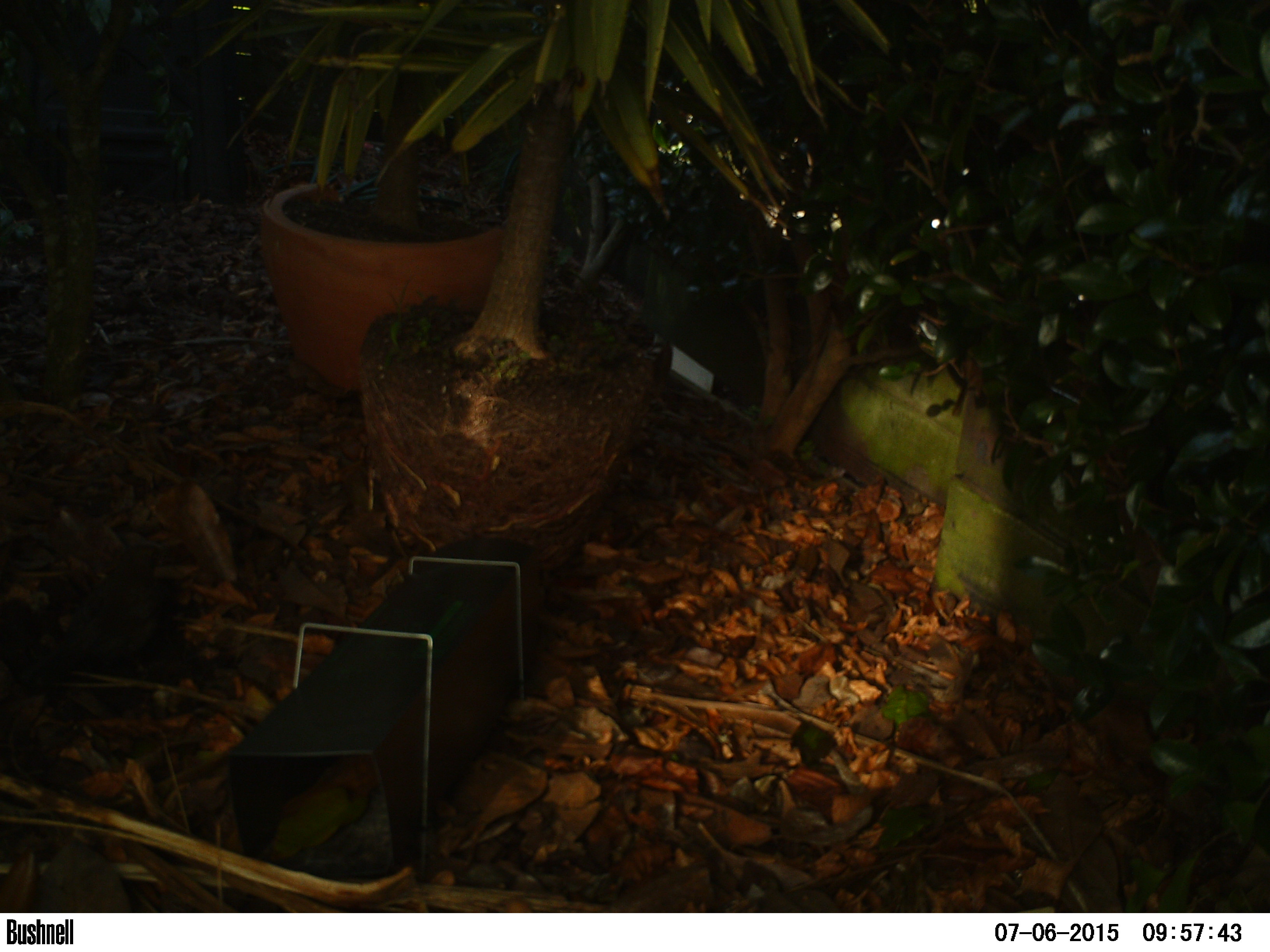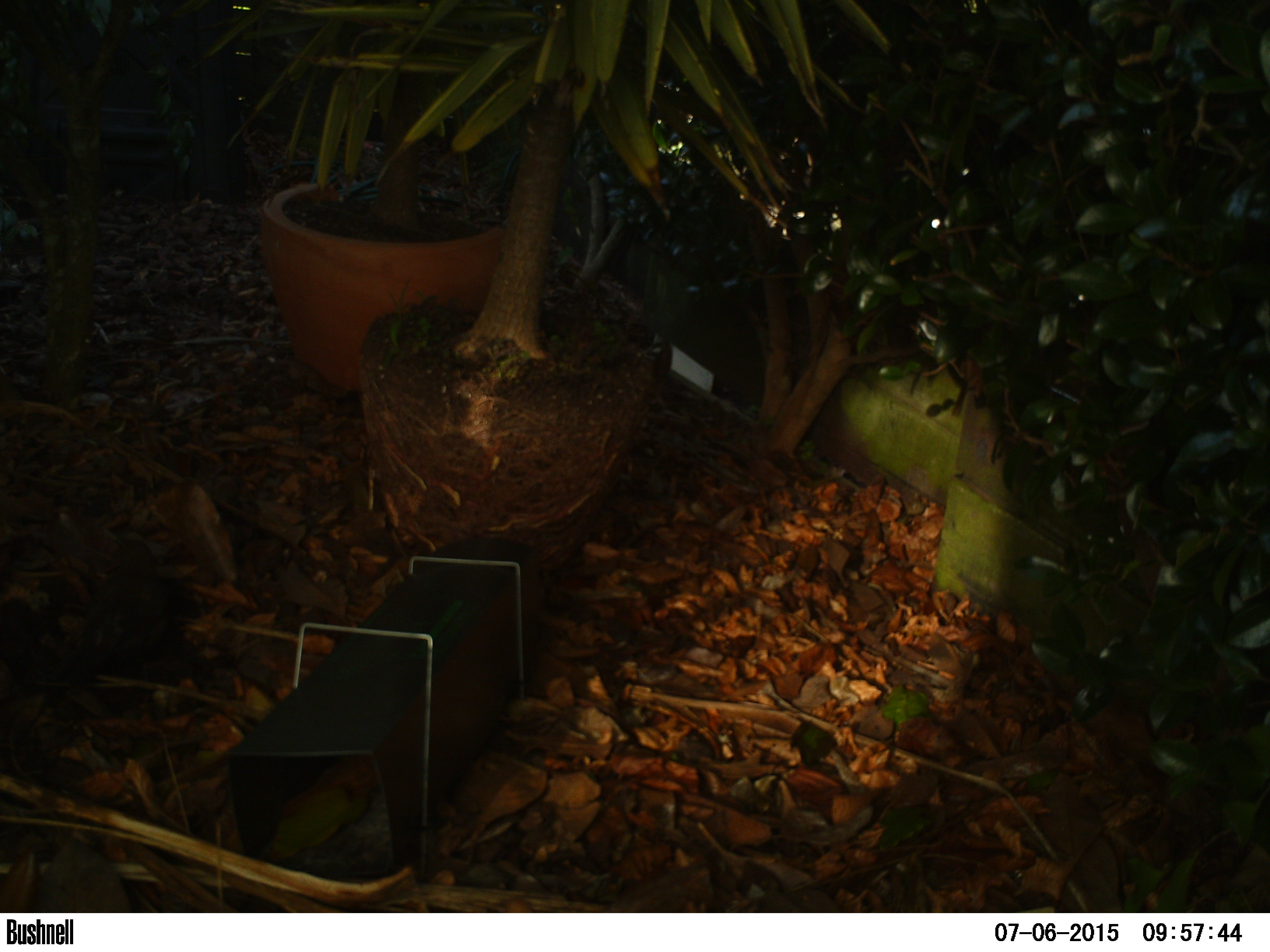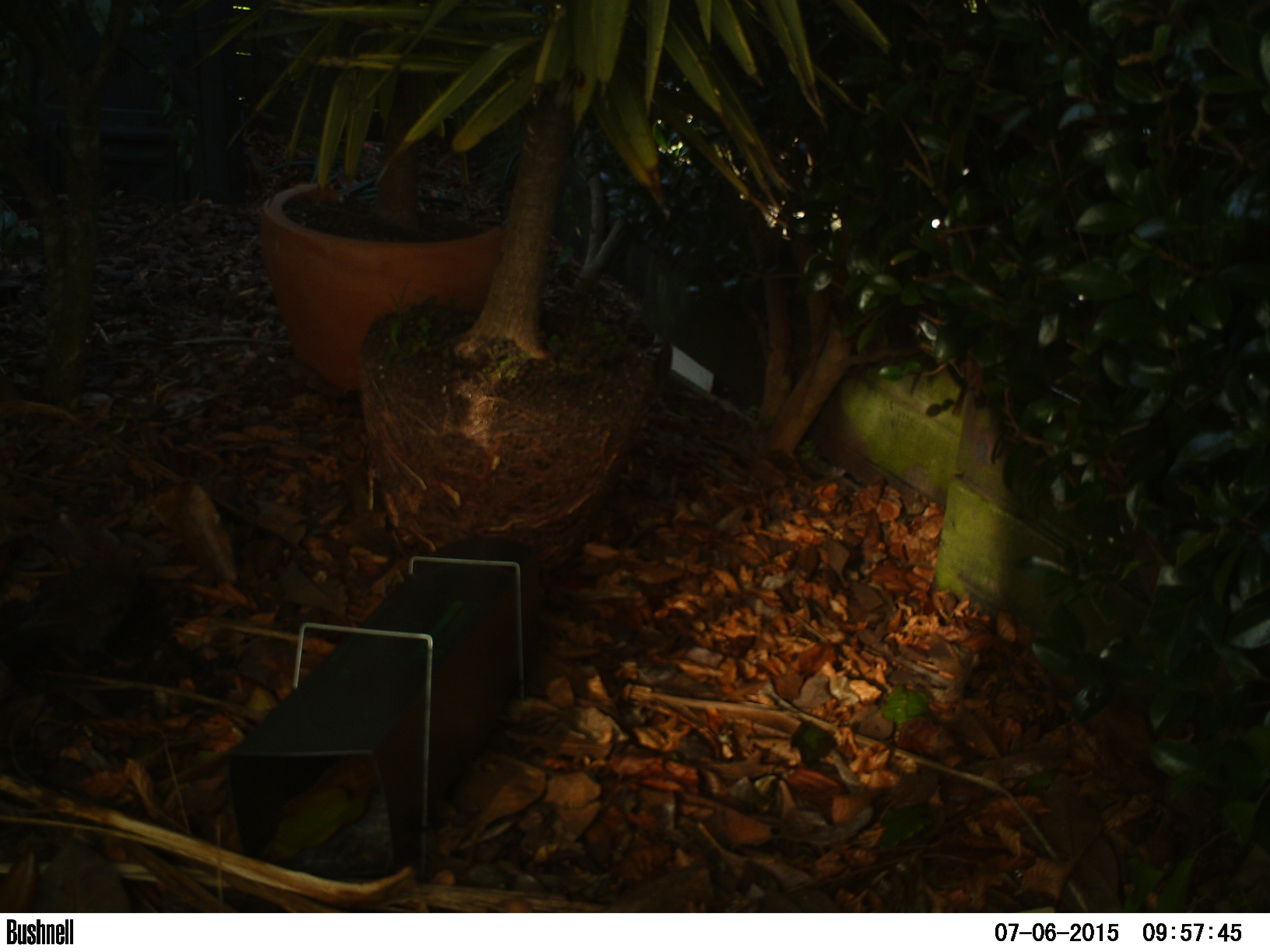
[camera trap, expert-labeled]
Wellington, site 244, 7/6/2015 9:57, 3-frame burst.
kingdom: Animalia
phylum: Chordata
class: Aves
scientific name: Aves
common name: bird